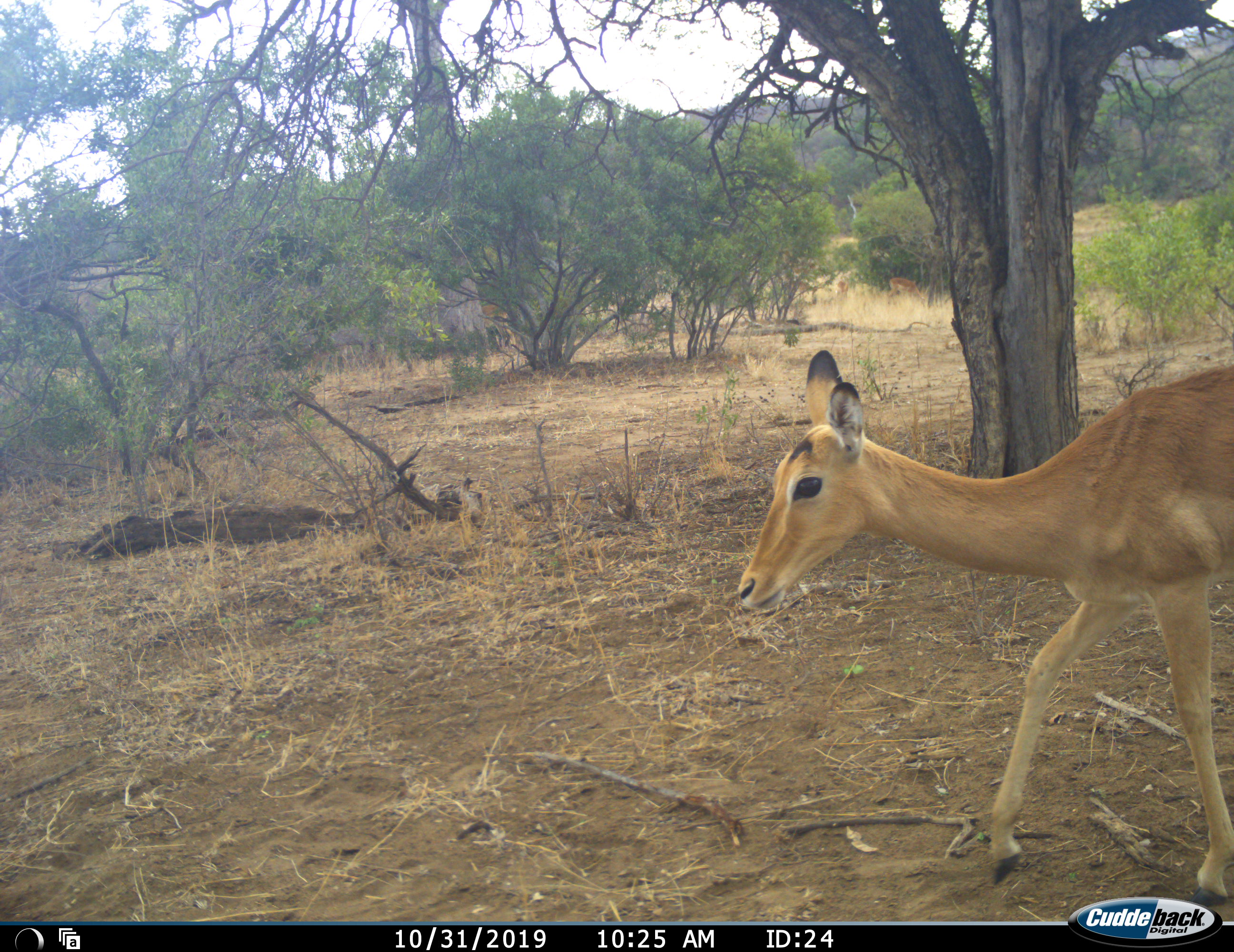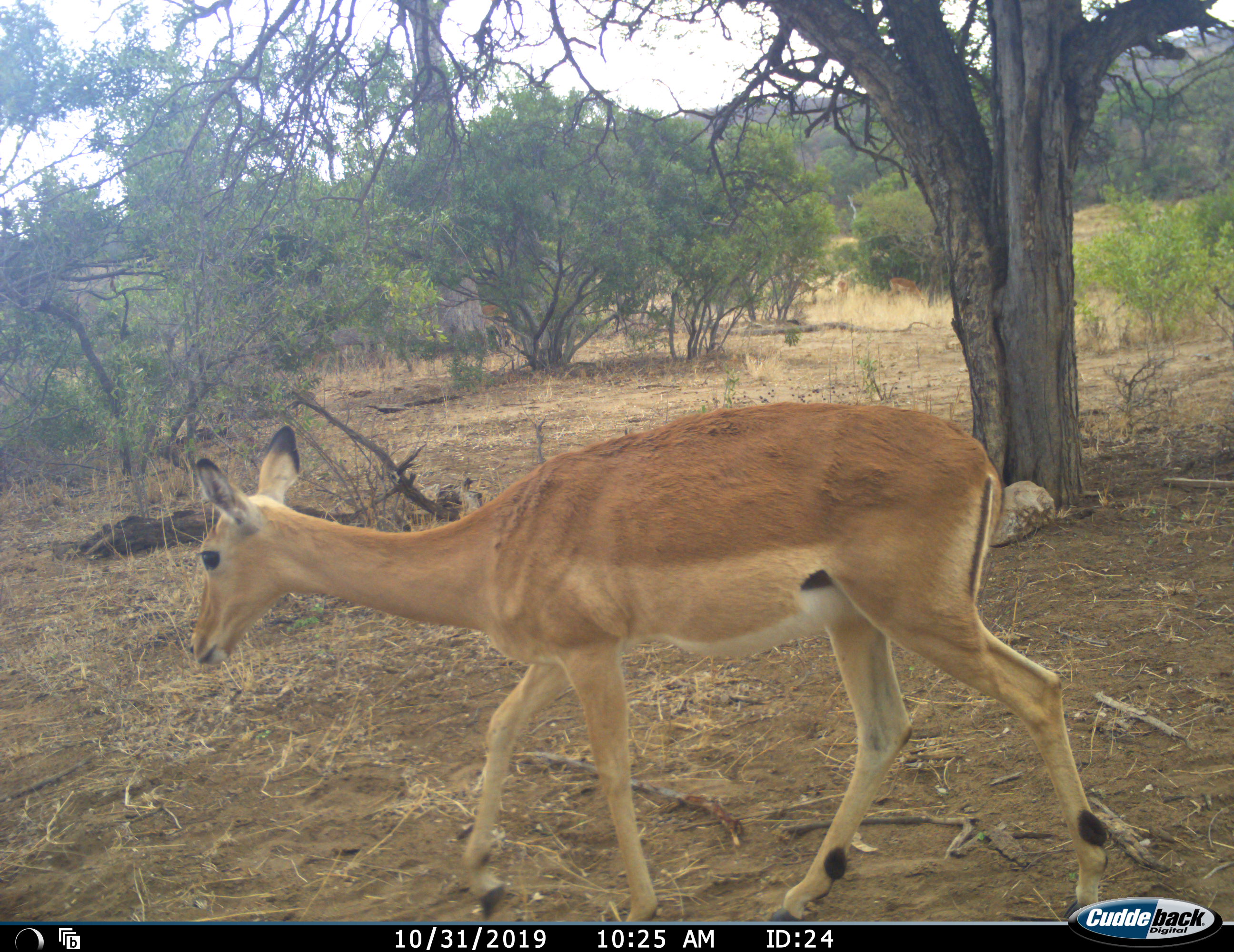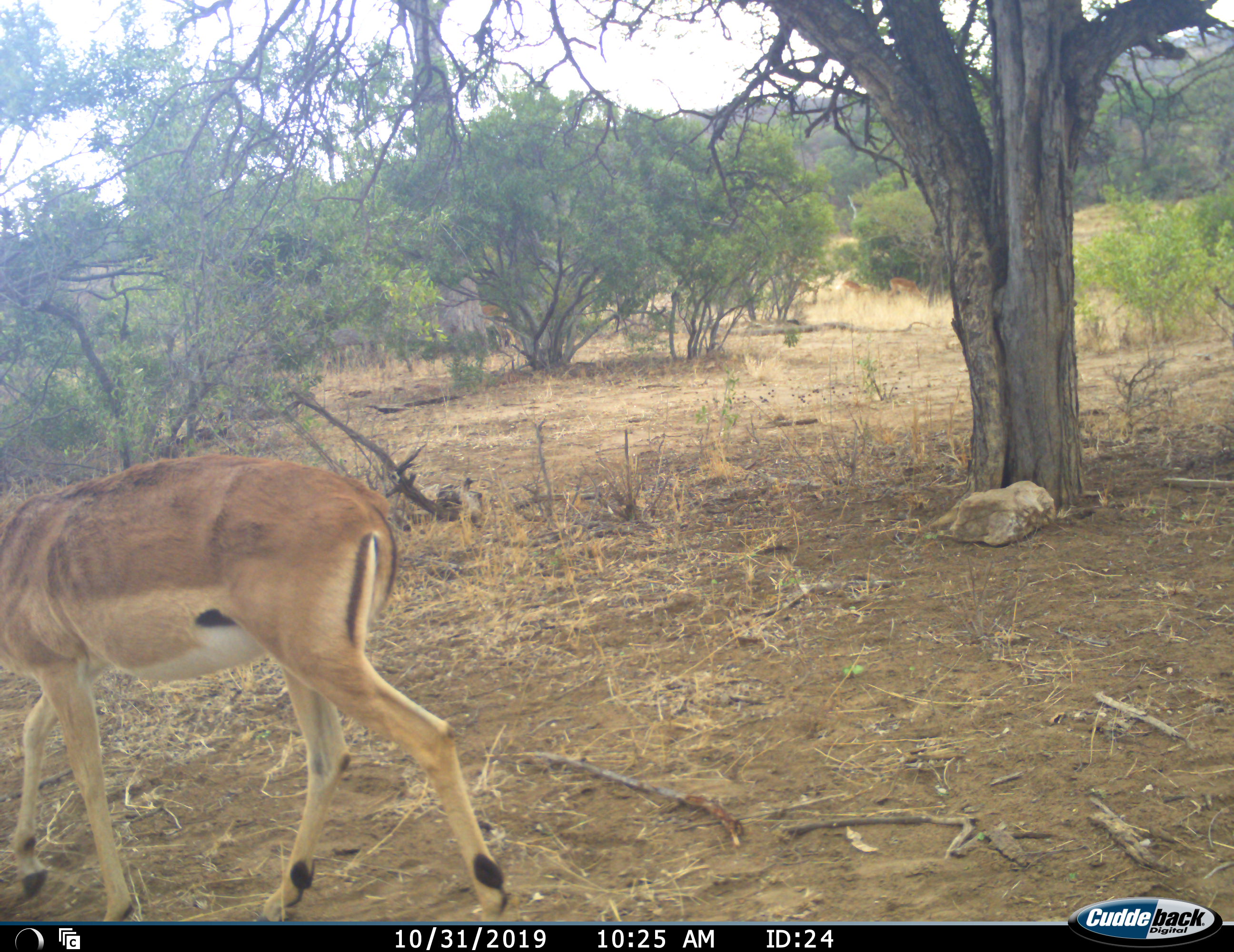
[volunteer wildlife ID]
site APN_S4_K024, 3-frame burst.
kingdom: Animalia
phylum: Chordata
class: Mammalia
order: Artiodactyla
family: Bovidae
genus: Aepyceros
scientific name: Aepyceros melampus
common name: impala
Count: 1.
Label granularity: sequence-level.